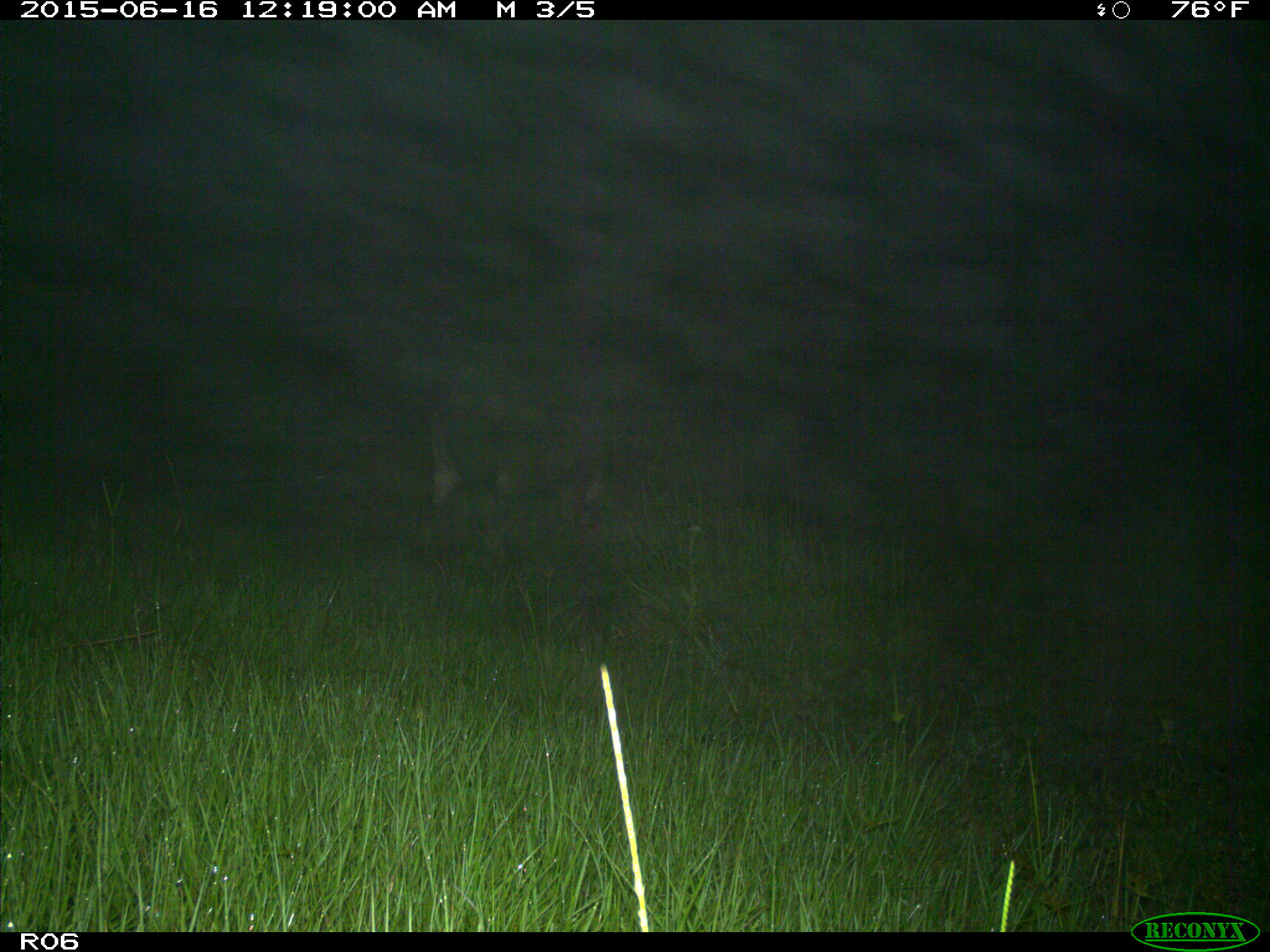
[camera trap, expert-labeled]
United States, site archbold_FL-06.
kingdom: Animalia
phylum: Chordata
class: Mammalia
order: Artiodactyla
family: Bovidae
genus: Bos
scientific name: Bos taurus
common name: domestic cow